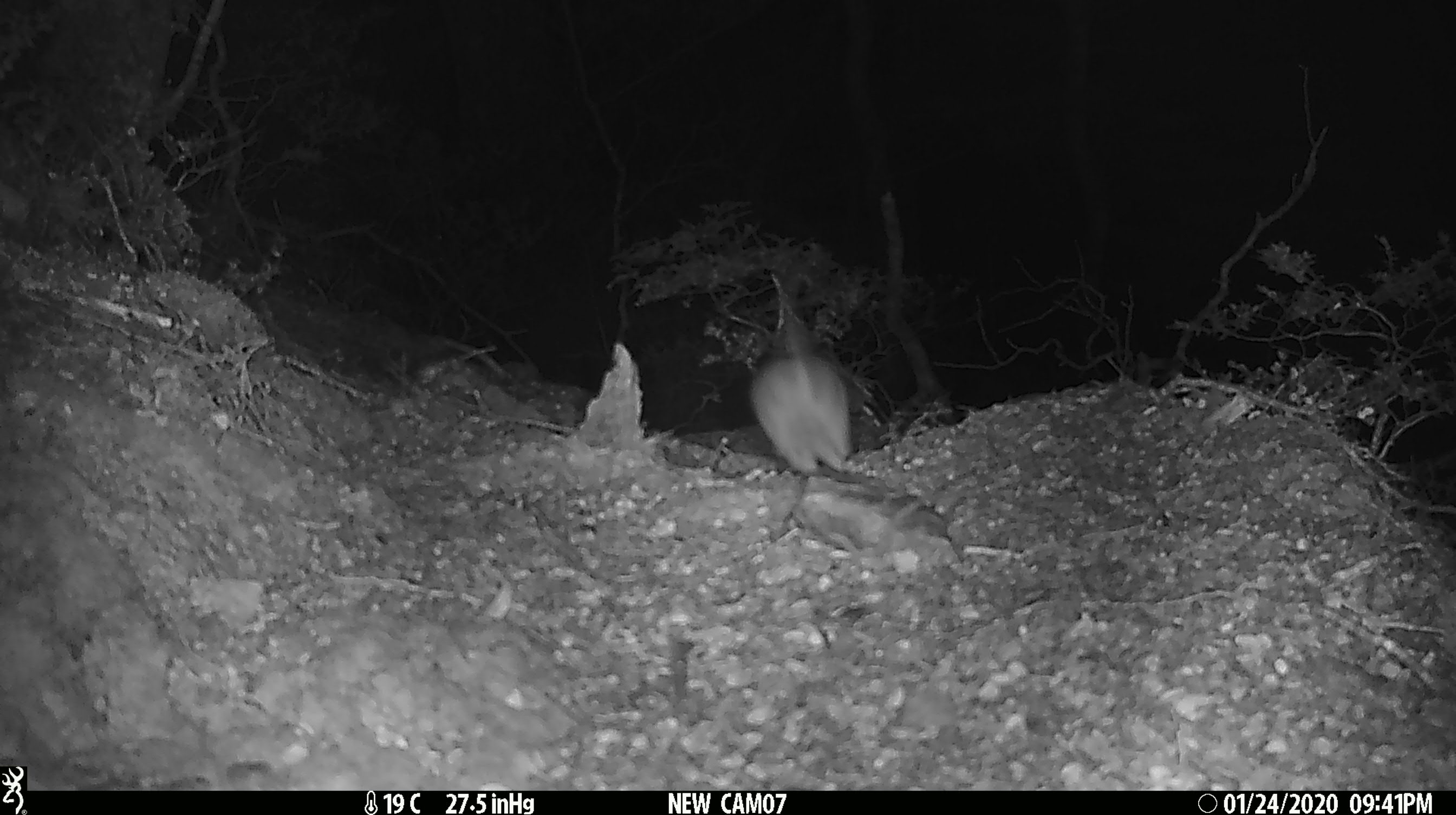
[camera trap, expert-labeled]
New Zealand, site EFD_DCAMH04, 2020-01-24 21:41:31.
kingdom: Animalia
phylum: Chordata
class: Mammalia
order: Rodentia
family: Muridae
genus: Rattus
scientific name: Rattus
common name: rat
Rat (Rattus).